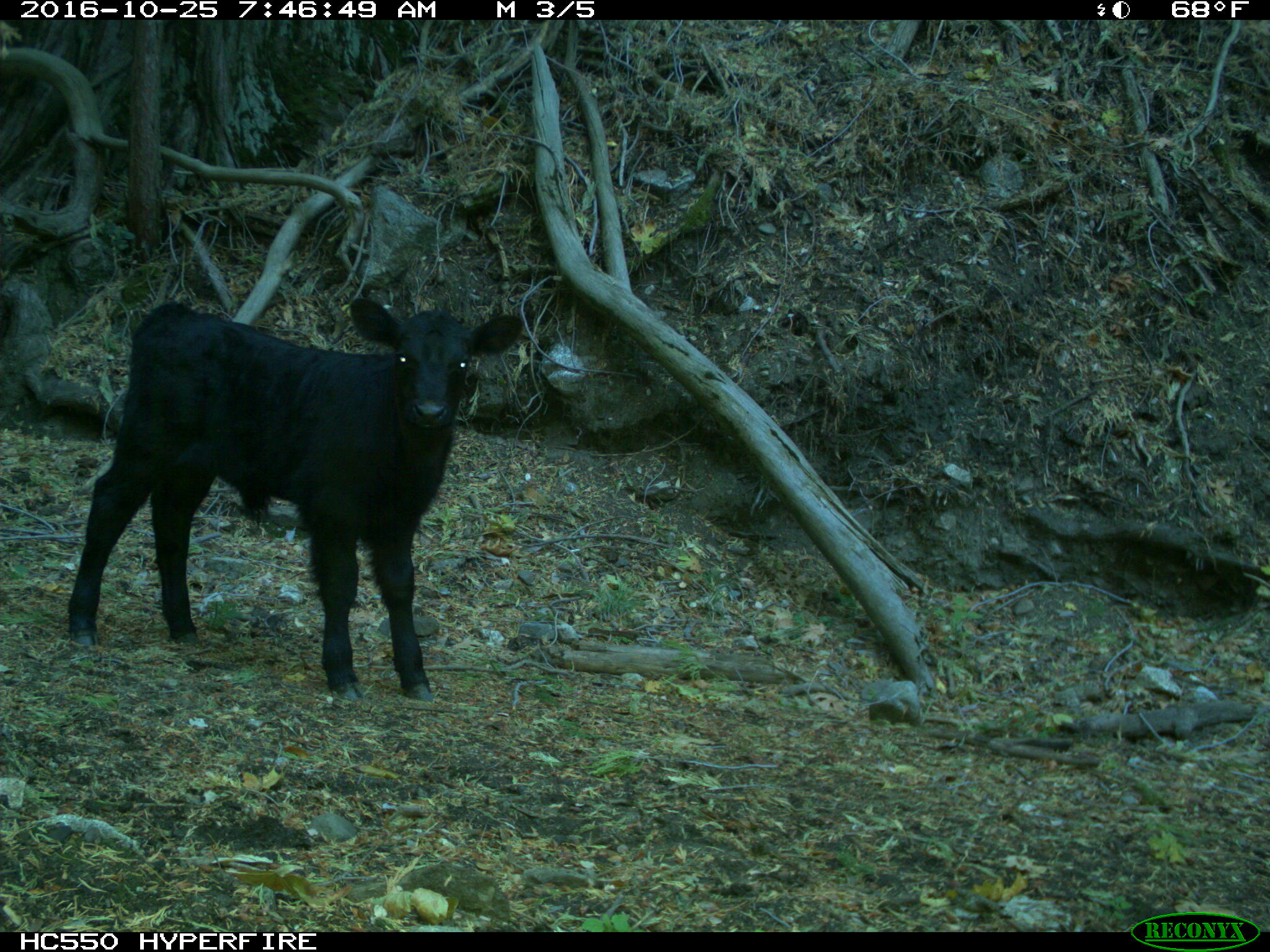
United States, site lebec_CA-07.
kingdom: Animalia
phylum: Chordata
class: Mammalia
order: Artiodactyla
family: Bovidae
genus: Bos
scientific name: Bos taurus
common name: domestic cow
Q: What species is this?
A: Bos taurus (domestic cow).